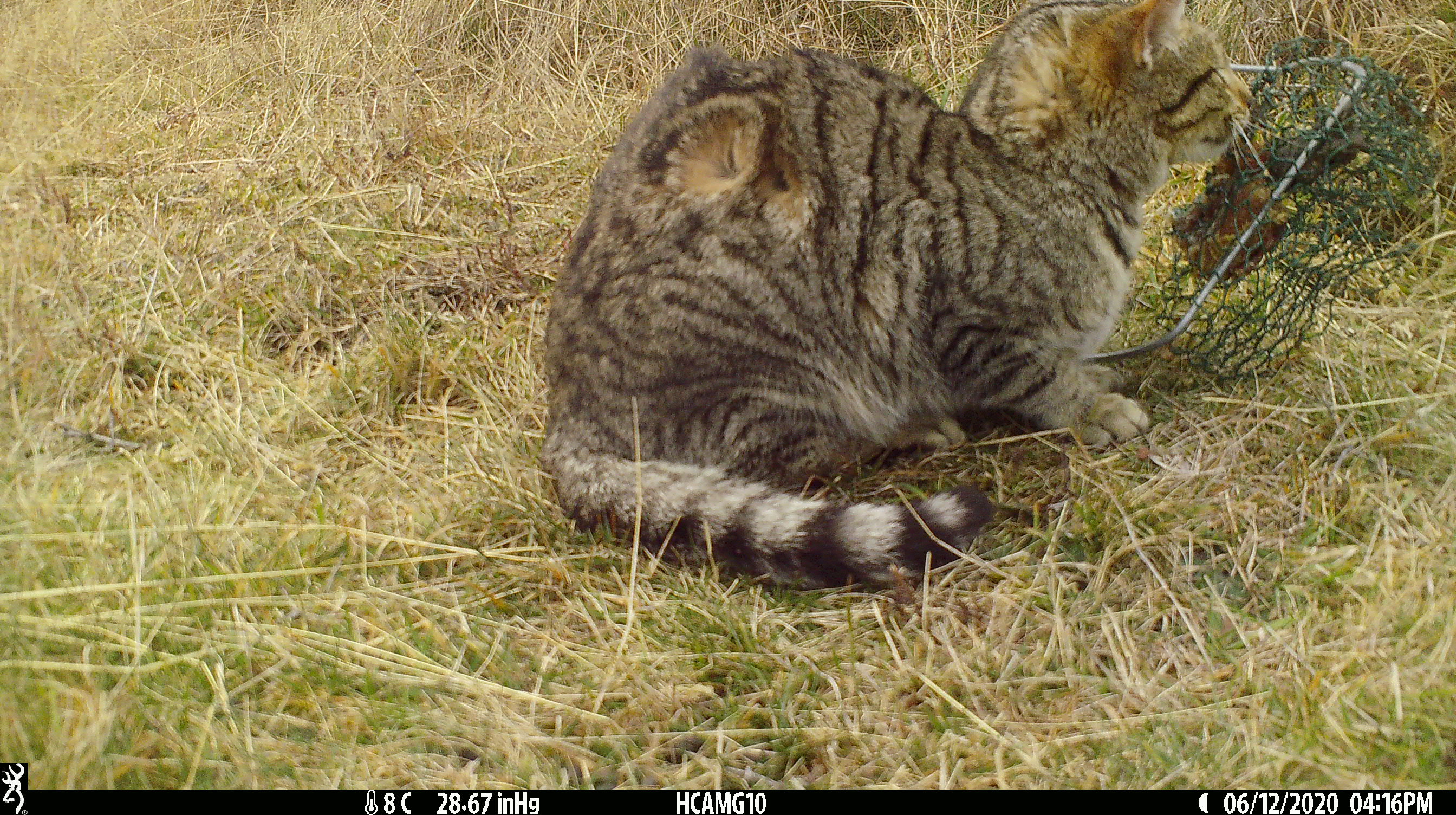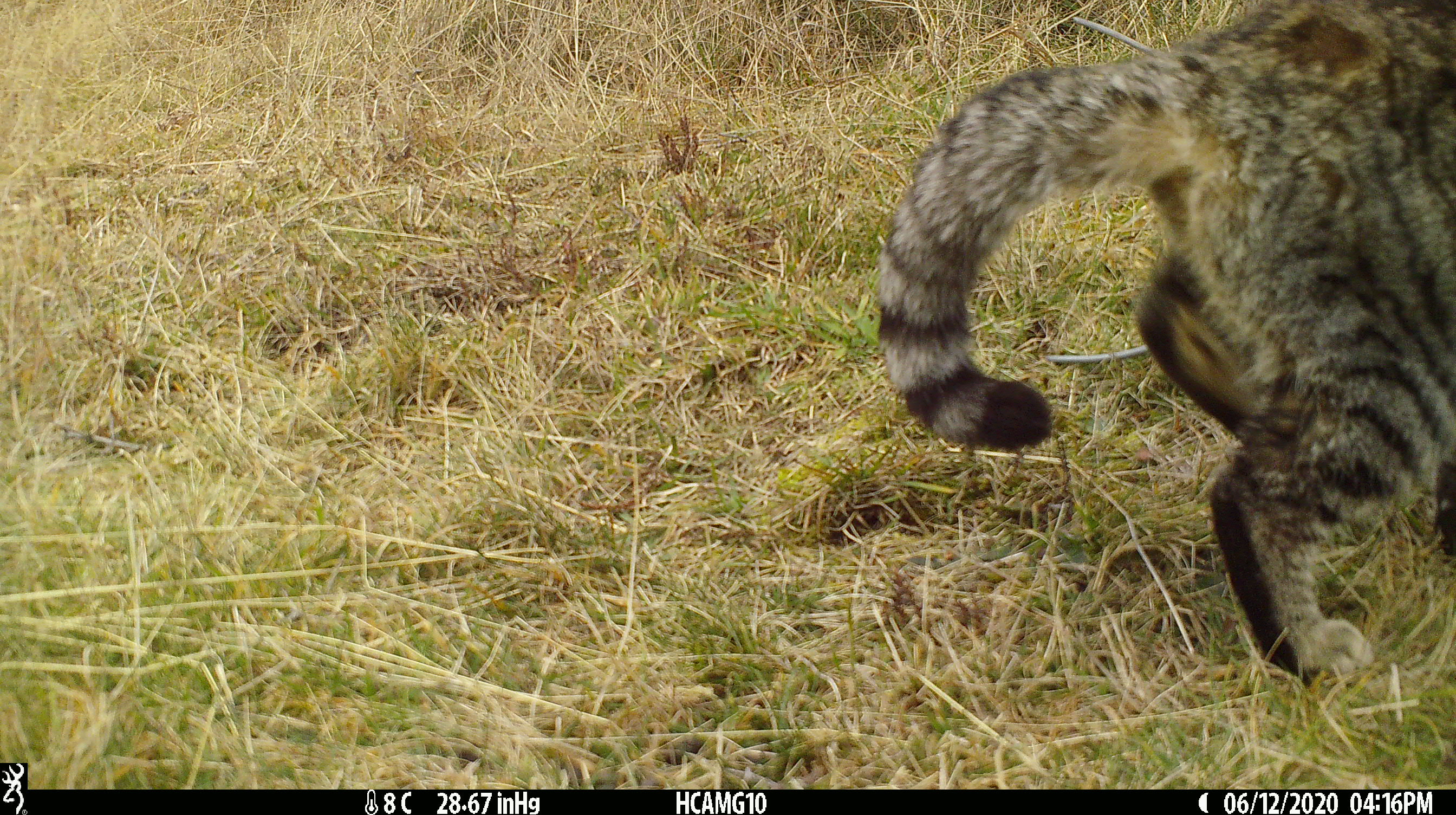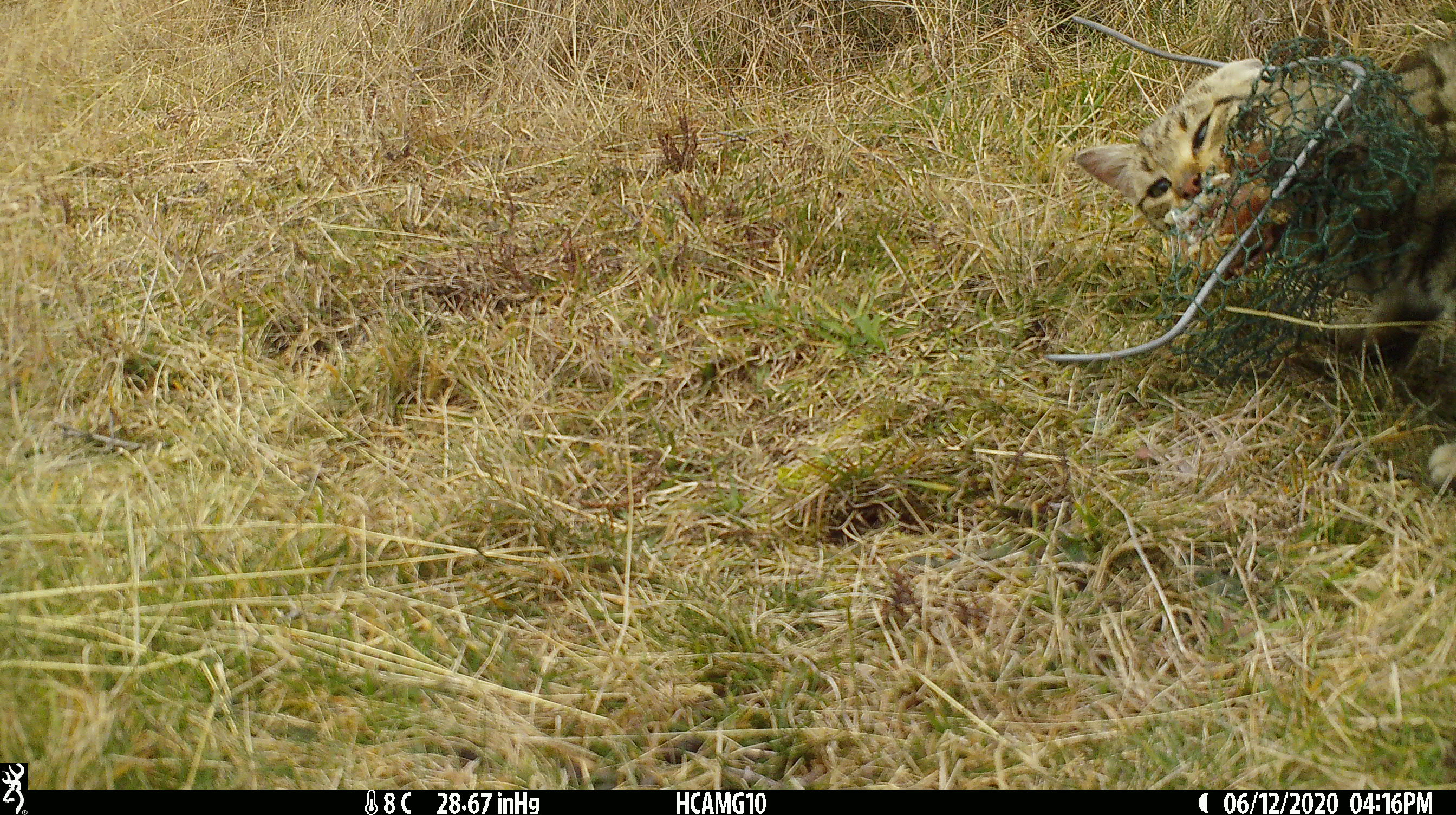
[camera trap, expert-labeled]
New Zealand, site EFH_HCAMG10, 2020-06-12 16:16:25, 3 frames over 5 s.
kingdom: Animalia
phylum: Chordata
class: Mammalia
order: Carnivora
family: Felidae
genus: Felis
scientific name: Felis catus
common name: domestic cat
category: cat